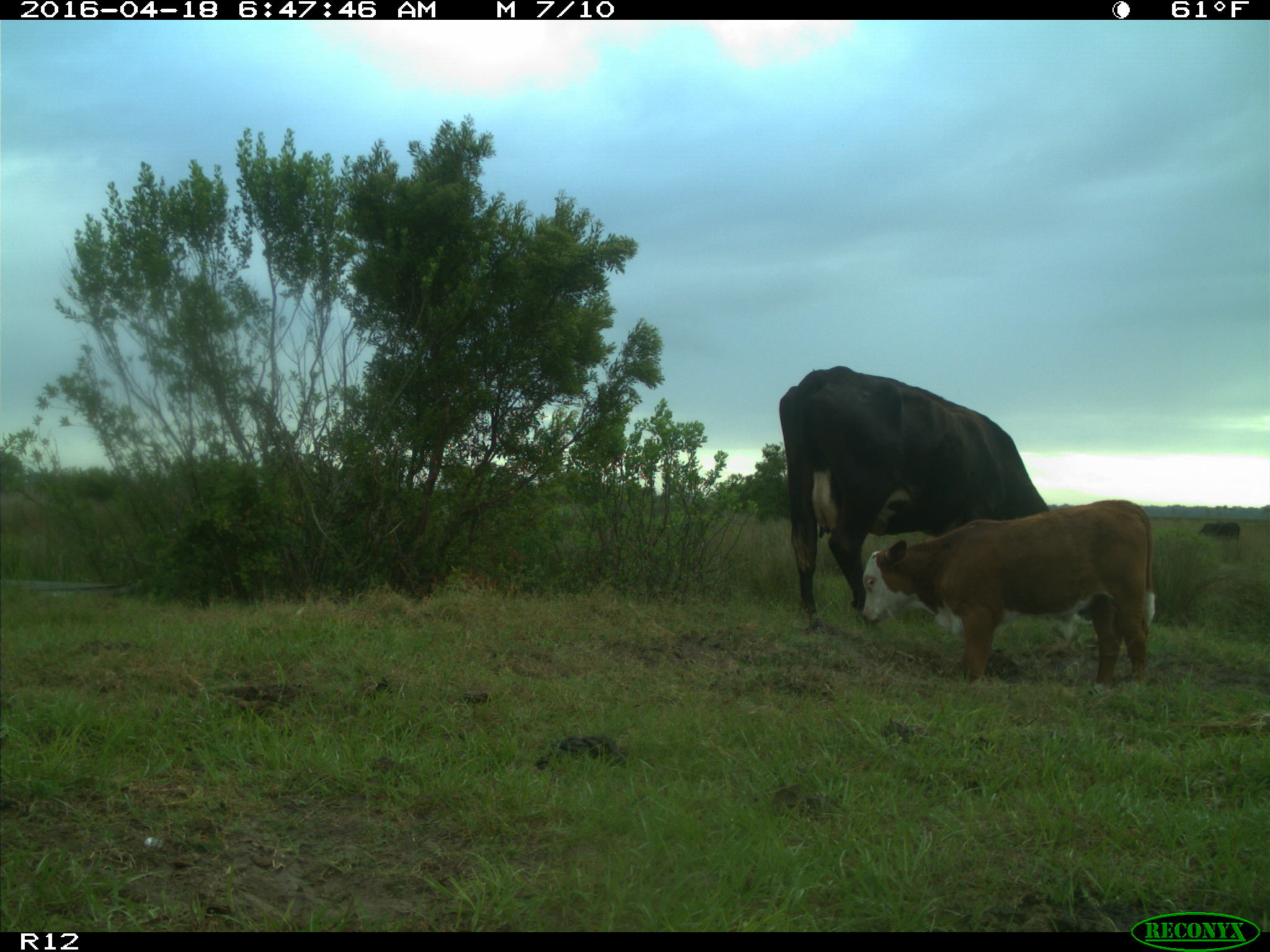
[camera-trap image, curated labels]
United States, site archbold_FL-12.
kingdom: Animalia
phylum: Chordata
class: Mammalia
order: Artiodactyla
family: Bovidae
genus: Bos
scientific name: Bos taurus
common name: domestic cow